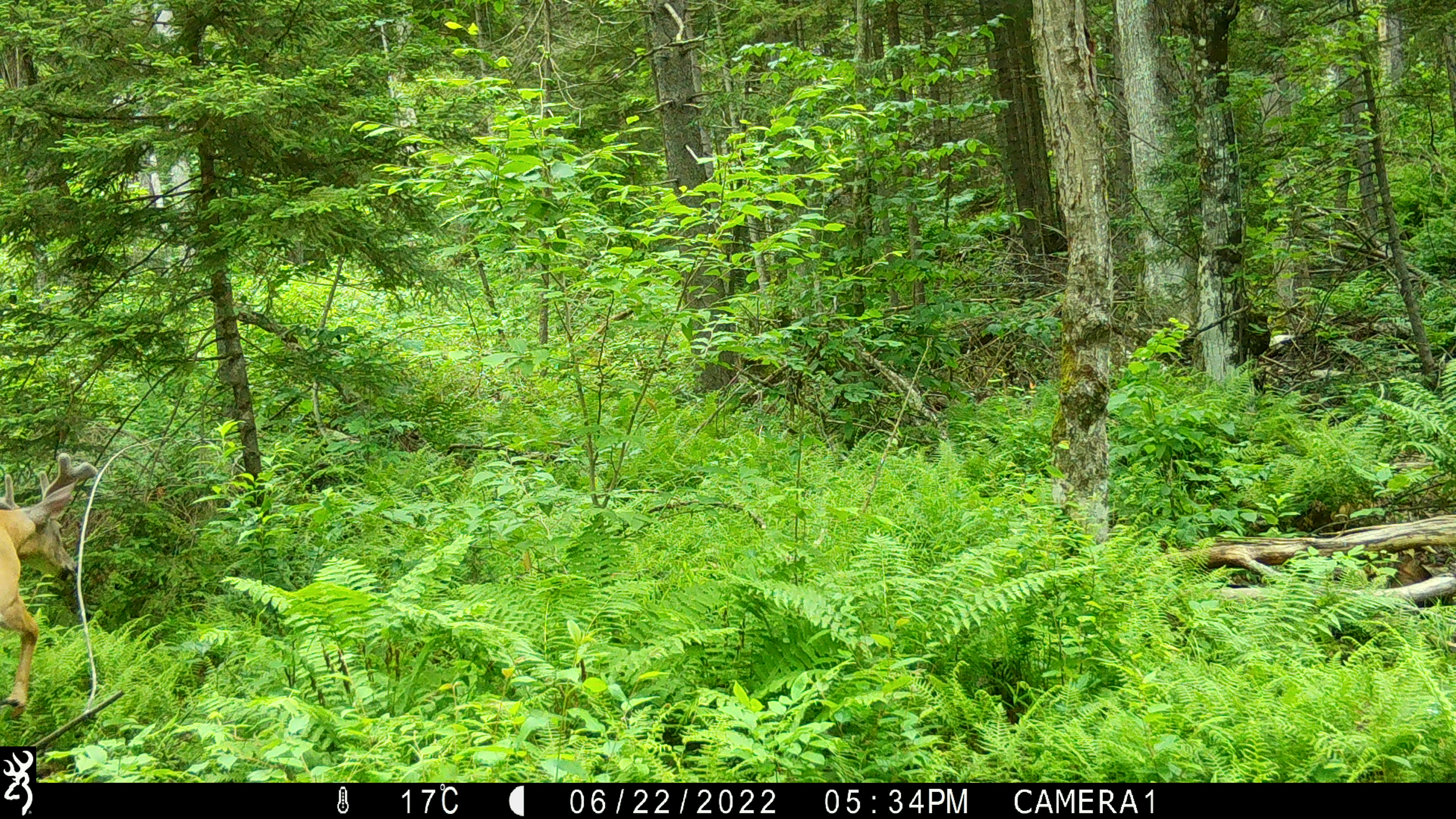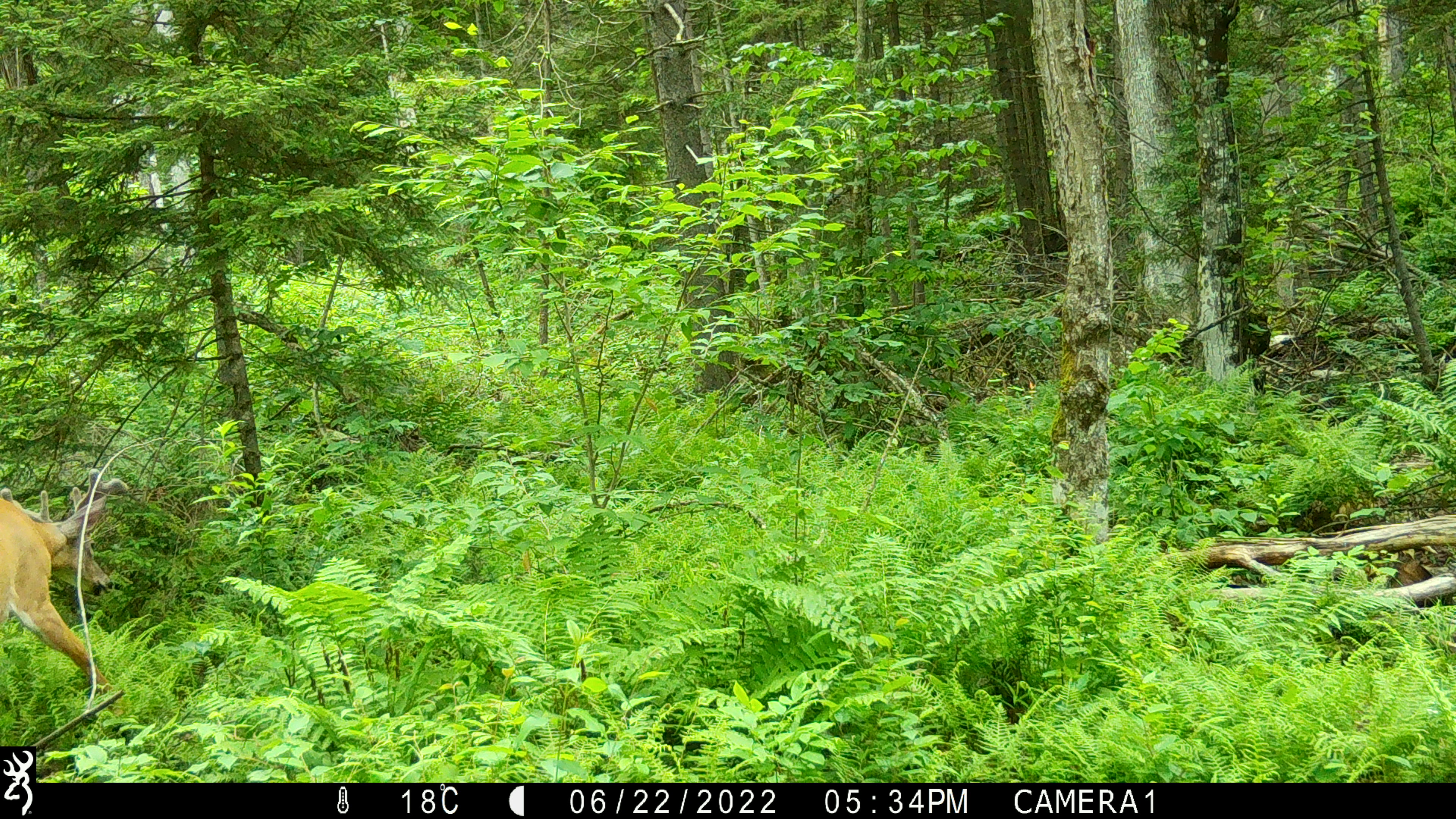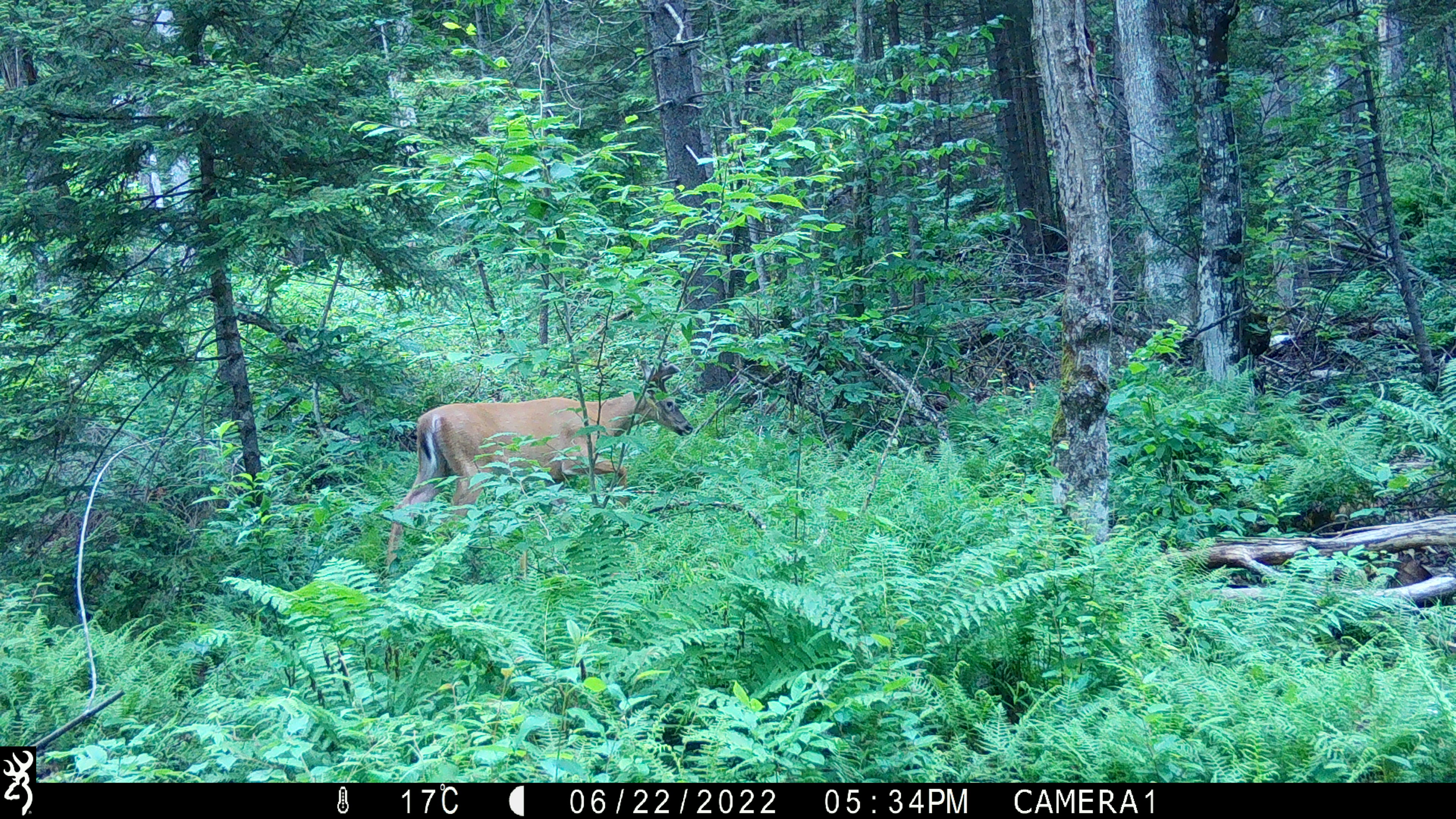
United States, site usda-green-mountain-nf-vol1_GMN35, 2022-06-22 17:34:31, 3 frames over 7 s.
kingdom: Animalia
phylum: Chordata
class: Mammalia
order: Artiodactyla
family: Cervidae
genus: Odocoileus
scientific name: Odocoileus virginianus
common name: white-tailed deer